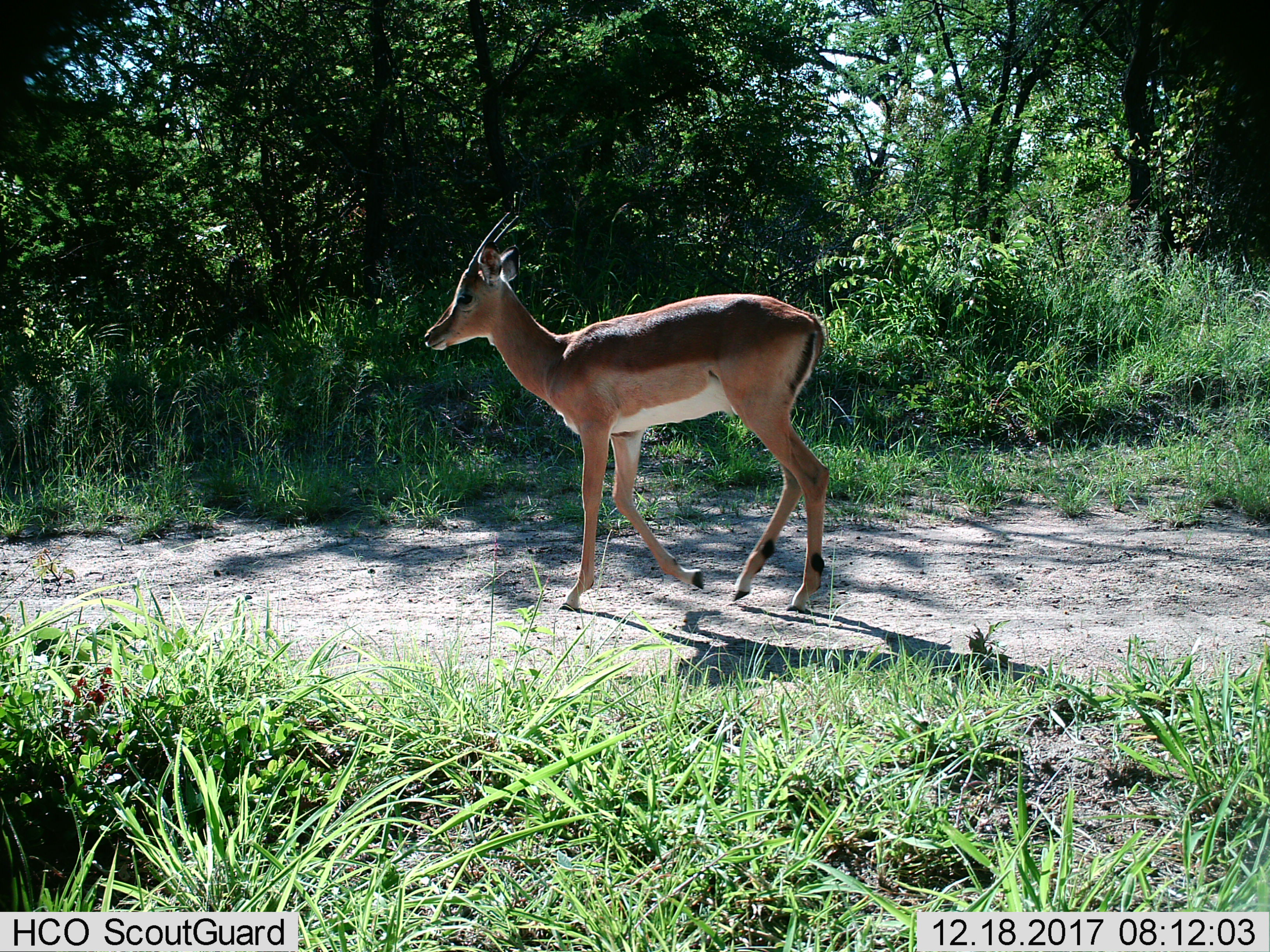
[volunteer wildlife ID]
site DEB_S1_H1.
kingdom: Animalia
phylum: Chordata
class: Mammalia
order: Artiodactyla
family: Bovidae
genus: Aepyceros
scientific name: Aepyceros melampus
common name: impala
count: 1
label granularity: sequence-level